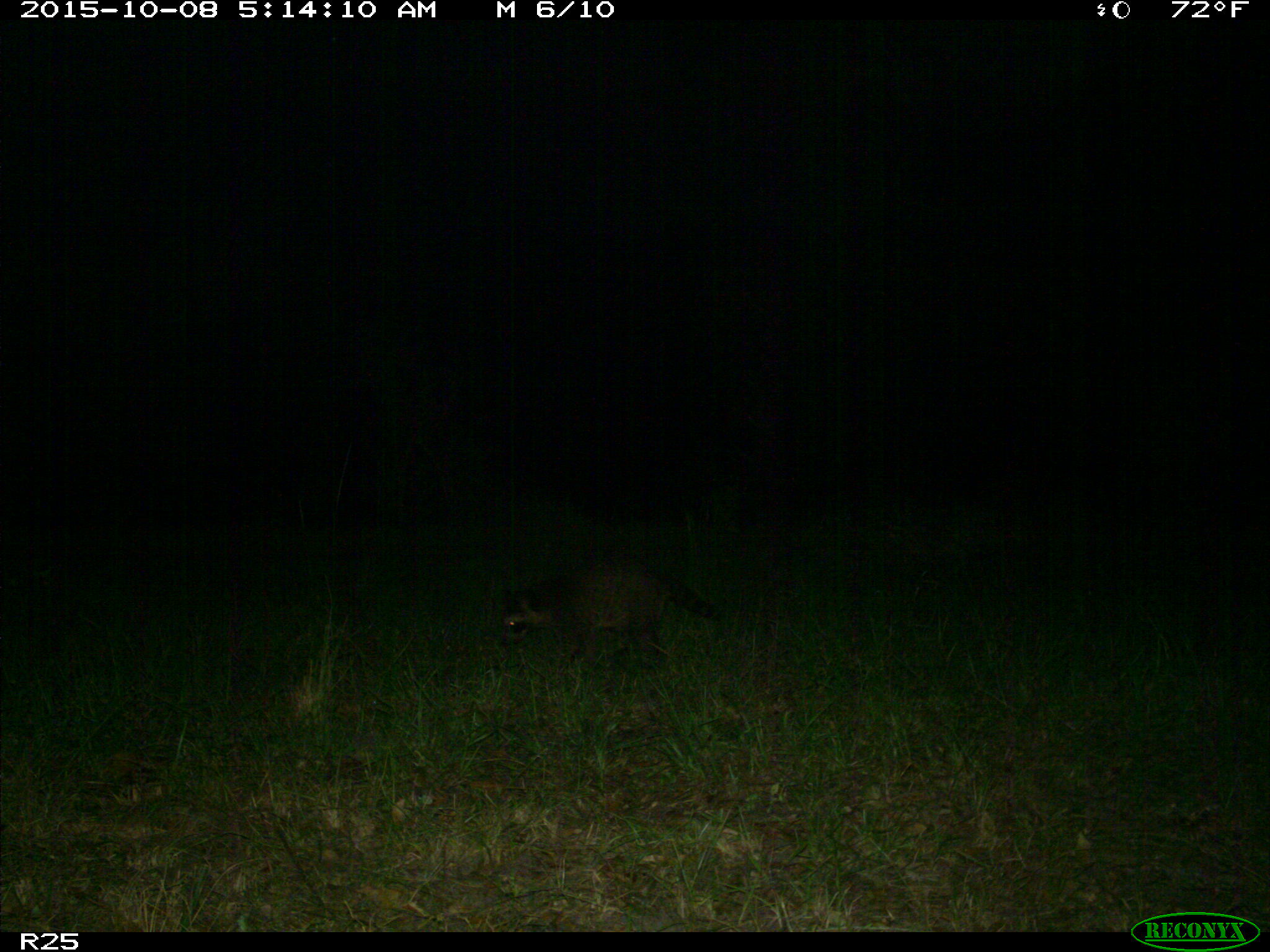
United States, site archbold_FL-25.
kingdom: Animalia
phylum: Chordata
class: Mammalia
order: Carnivora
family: Procyonidae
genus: Procyon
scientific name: Procyon lotor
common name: common raccoon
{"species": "Procyon lotor (common raccoon)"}